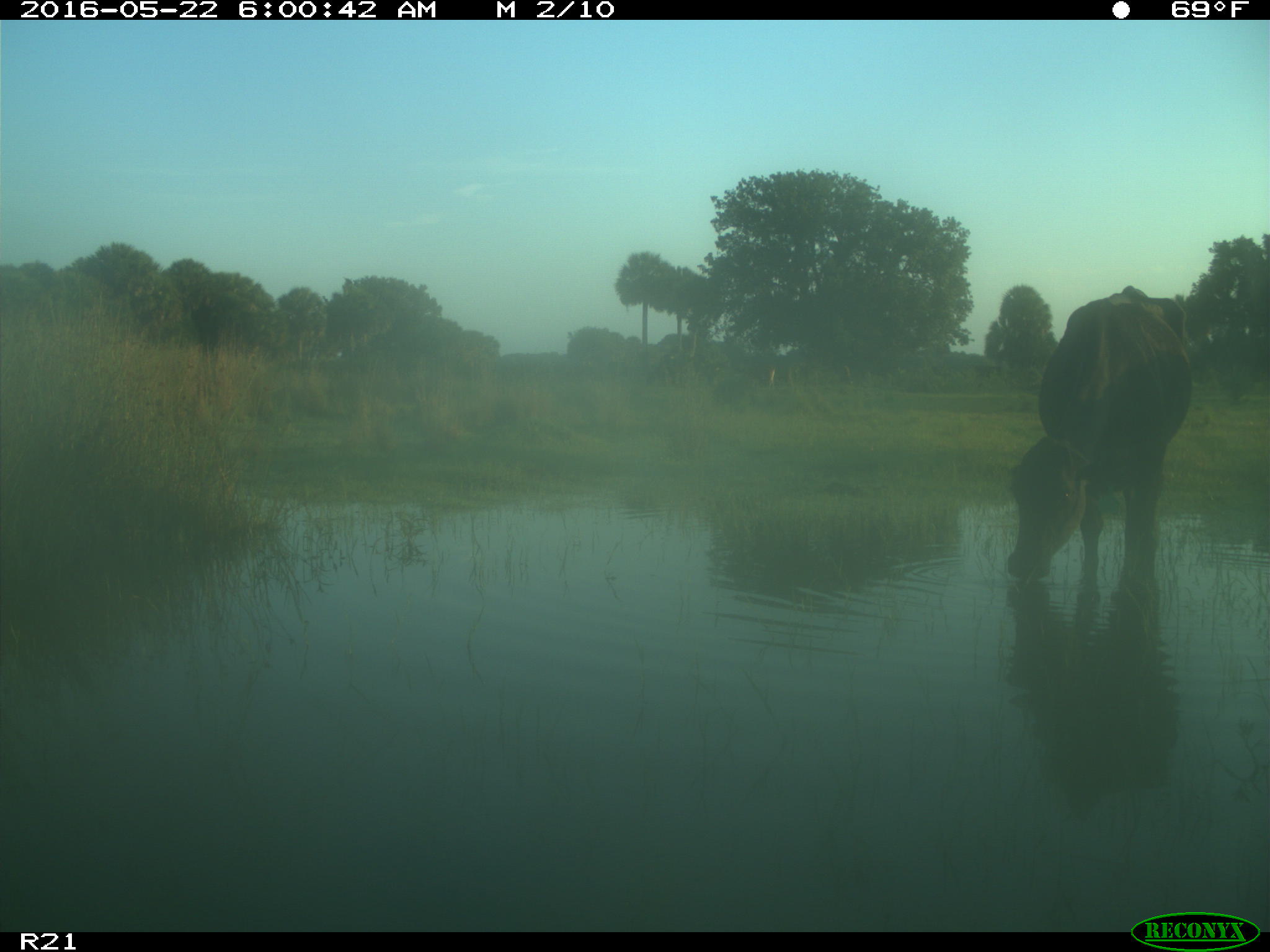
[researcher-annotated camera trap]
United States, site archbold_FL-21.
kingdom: Animalia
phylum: Chordata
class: Mammalia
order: Artiodactyla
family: Bovidae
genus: Bos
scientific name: Bos taurus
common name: domestic cow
Bos taurus (domestic cow).